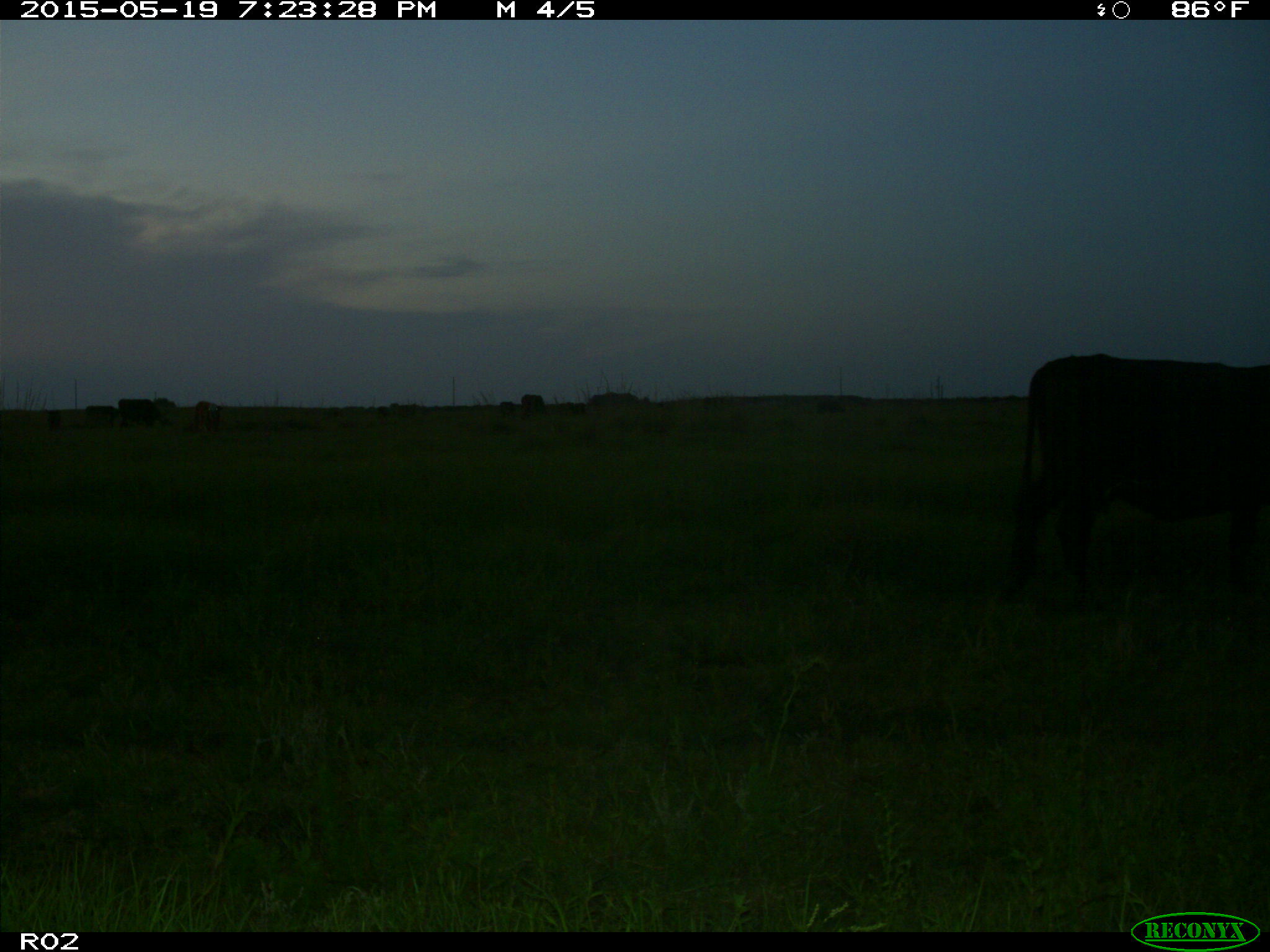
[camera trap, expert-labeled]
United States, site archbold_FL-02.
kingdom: Animalia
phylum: Chordata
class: Mammalia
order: Artiodactyla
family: Bovidae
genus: Bos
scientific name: Bos taurus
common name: domestic cow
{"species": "Bos taurus (domestic cow)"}